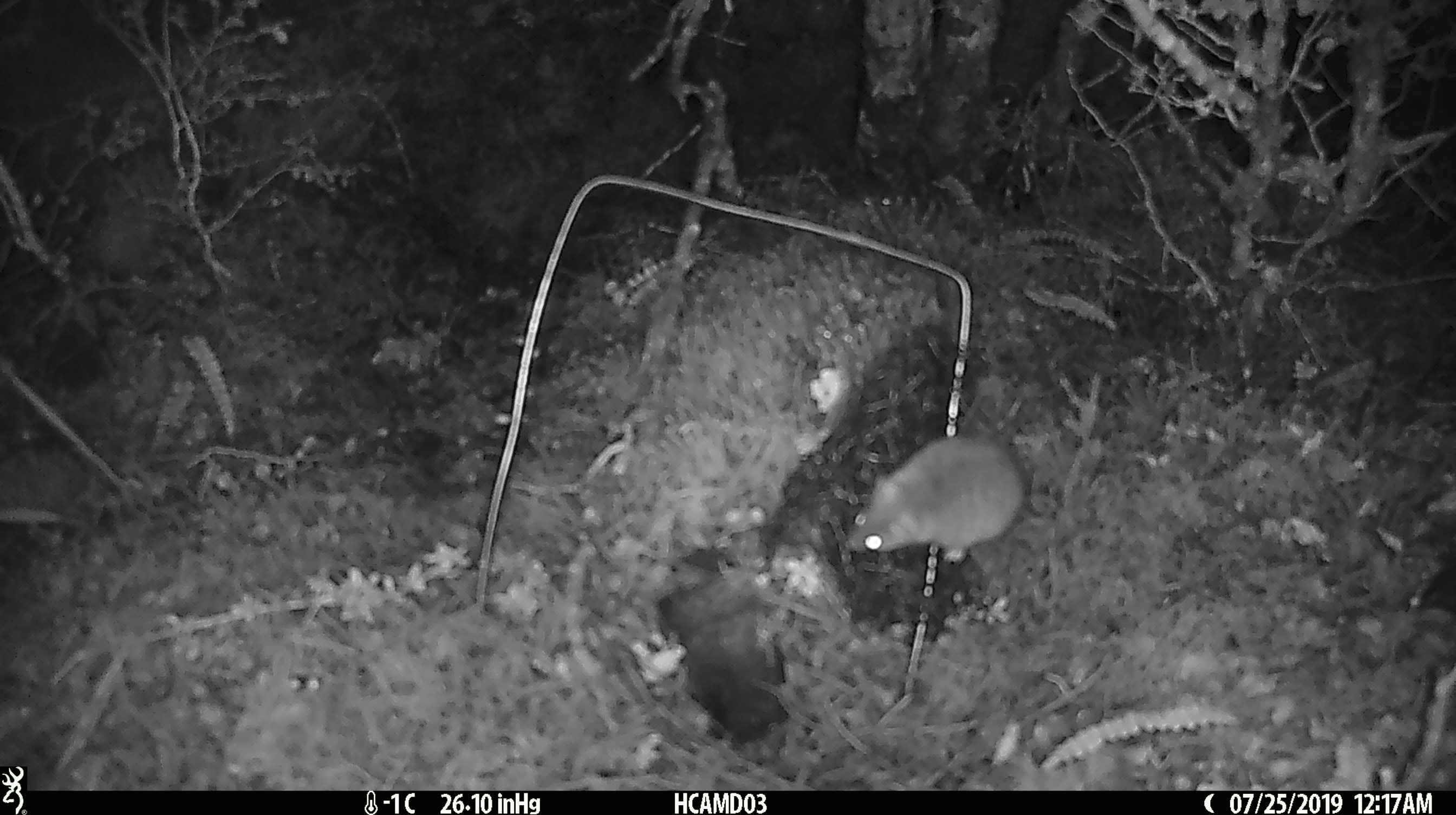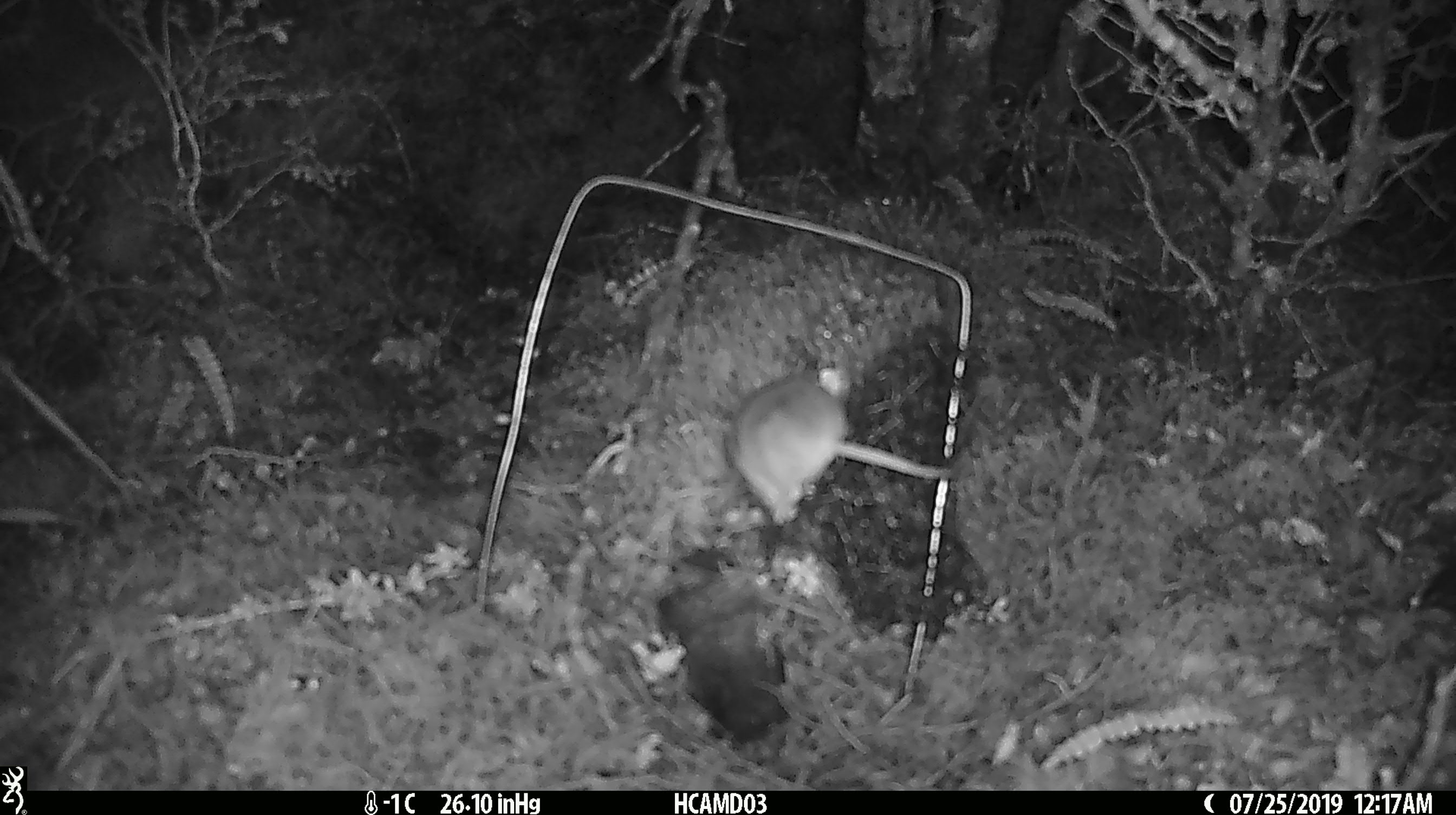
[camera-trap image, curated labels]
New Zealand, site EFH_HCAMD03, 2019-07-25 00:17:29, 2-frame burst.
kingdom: Animalia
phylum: Chordata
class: Mammalia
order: Rodentia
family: Muridae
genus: Mus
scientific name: Mus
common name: mouse